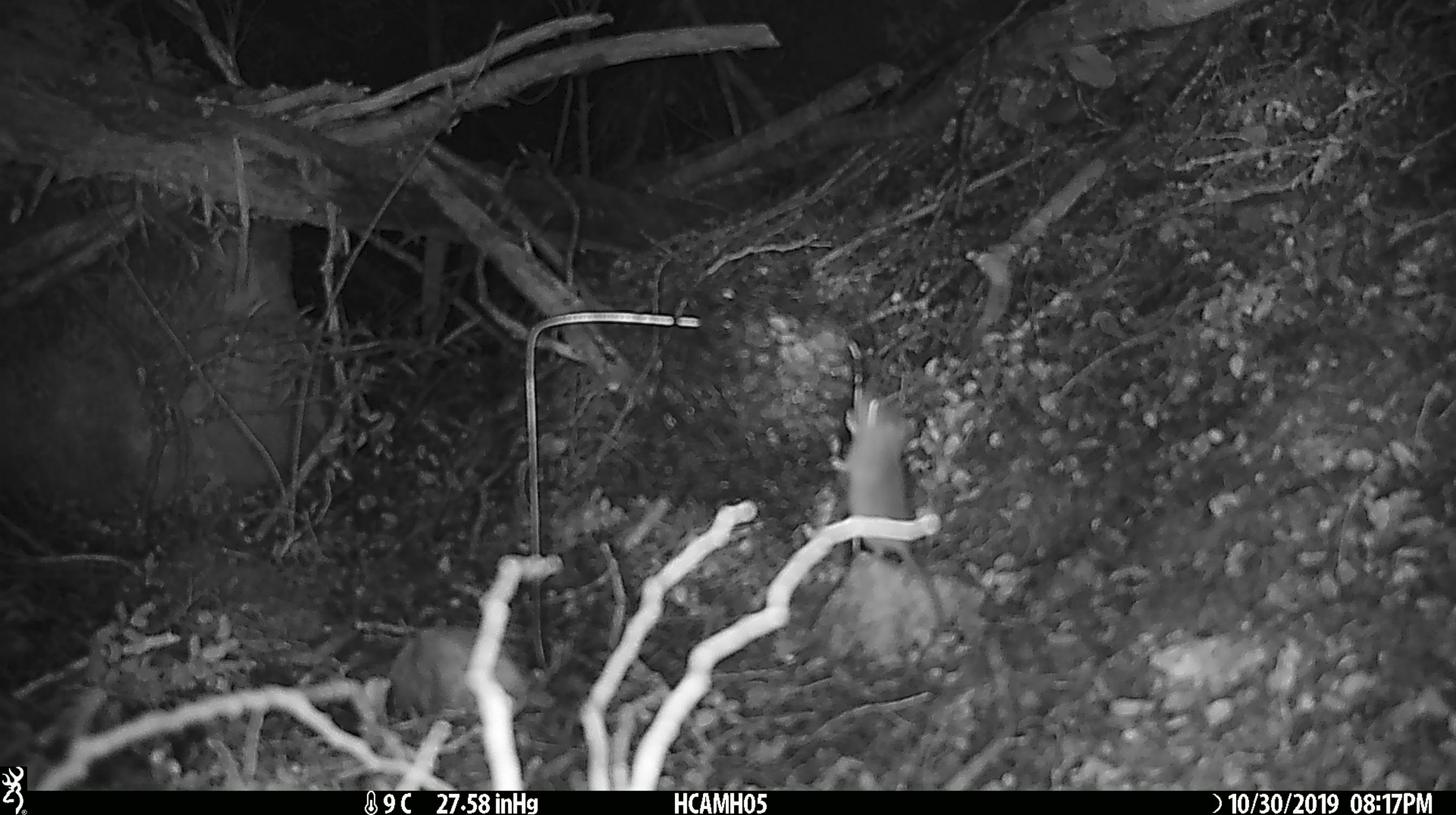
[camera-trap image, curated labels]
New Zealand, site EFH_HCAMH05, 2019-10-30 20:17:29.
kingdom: Animalia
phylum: Chordata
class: Mammalia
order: Rodentia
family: Muridae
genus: Mus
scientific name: Mus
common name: mouse